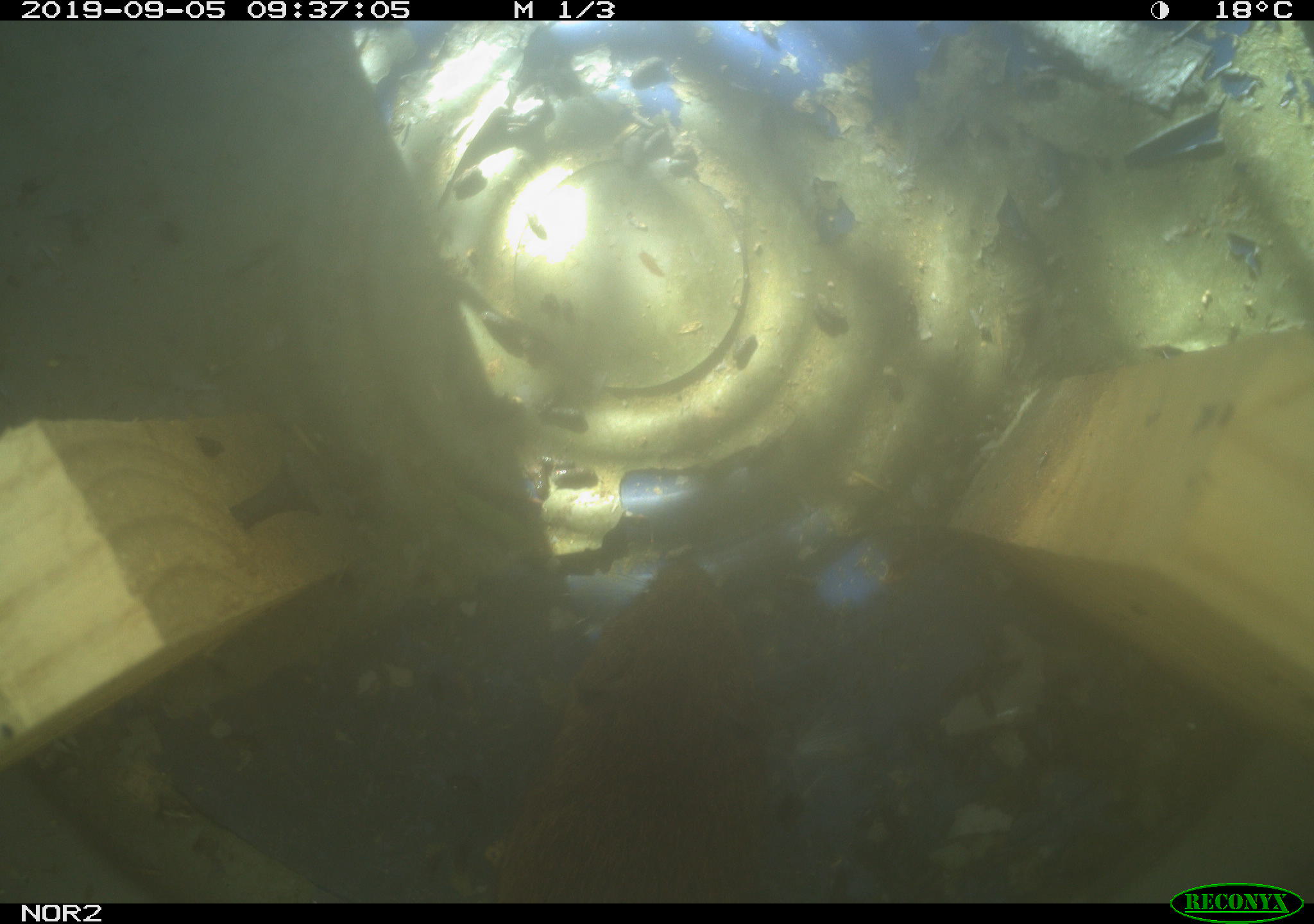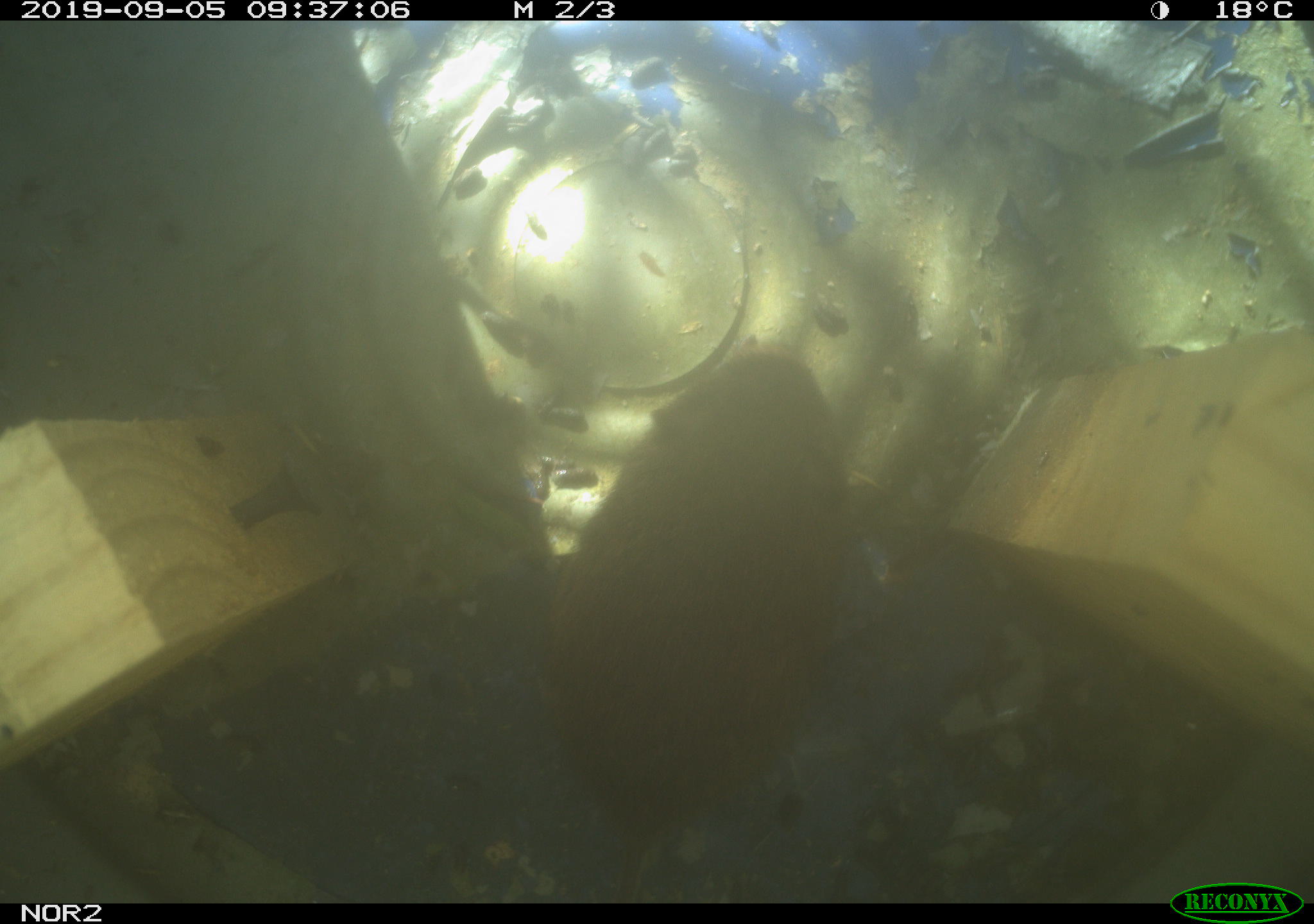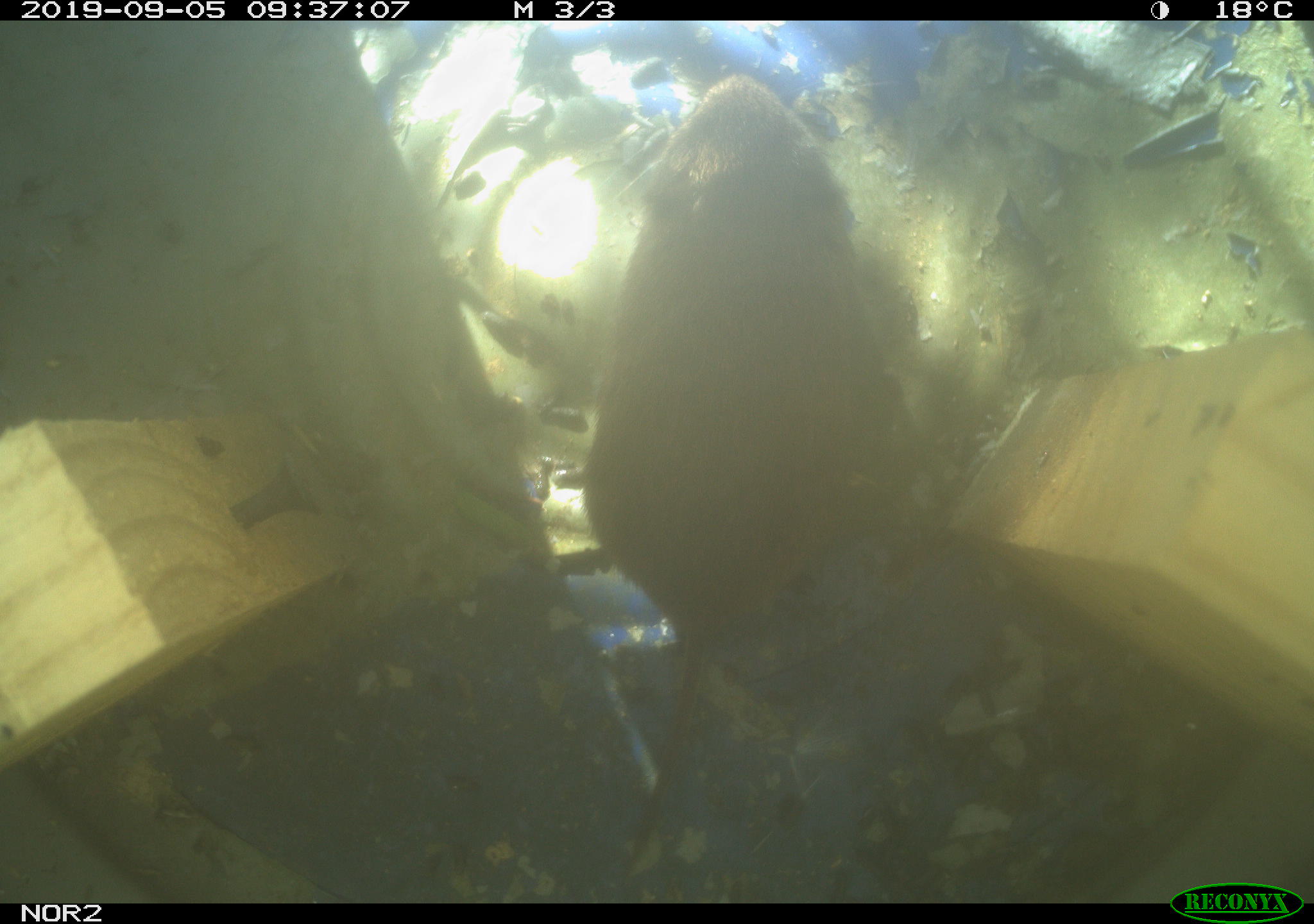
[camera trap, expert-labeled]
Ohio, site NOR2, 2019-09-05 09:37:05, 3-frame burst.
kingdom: Animalia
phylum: Chordata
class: Mammalia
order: Rodentia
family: Cricetidae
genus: Microtus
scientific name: Microtus pennsylvanicus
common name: meadow vole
Meadow vole (Microtus pennsylvanicus).